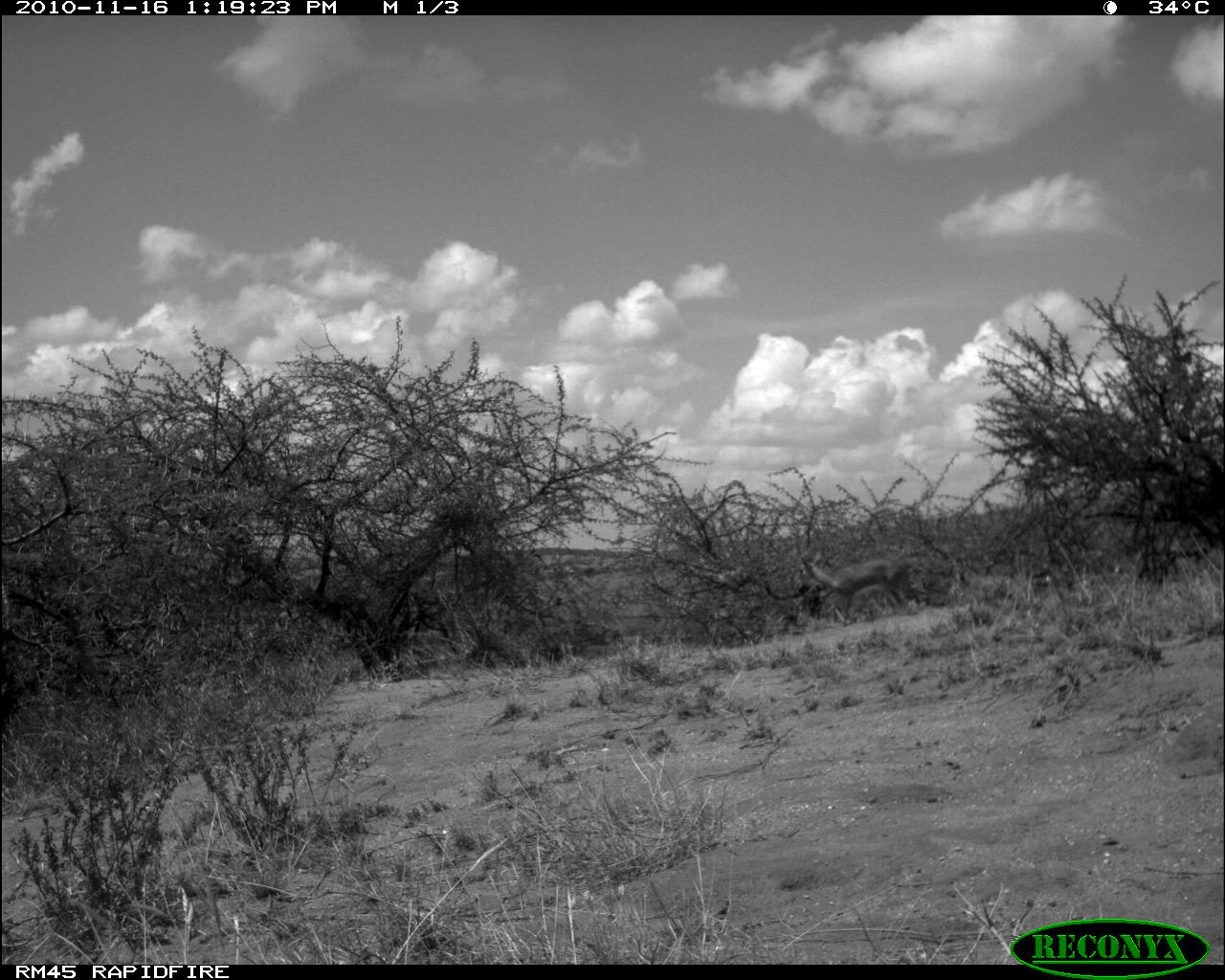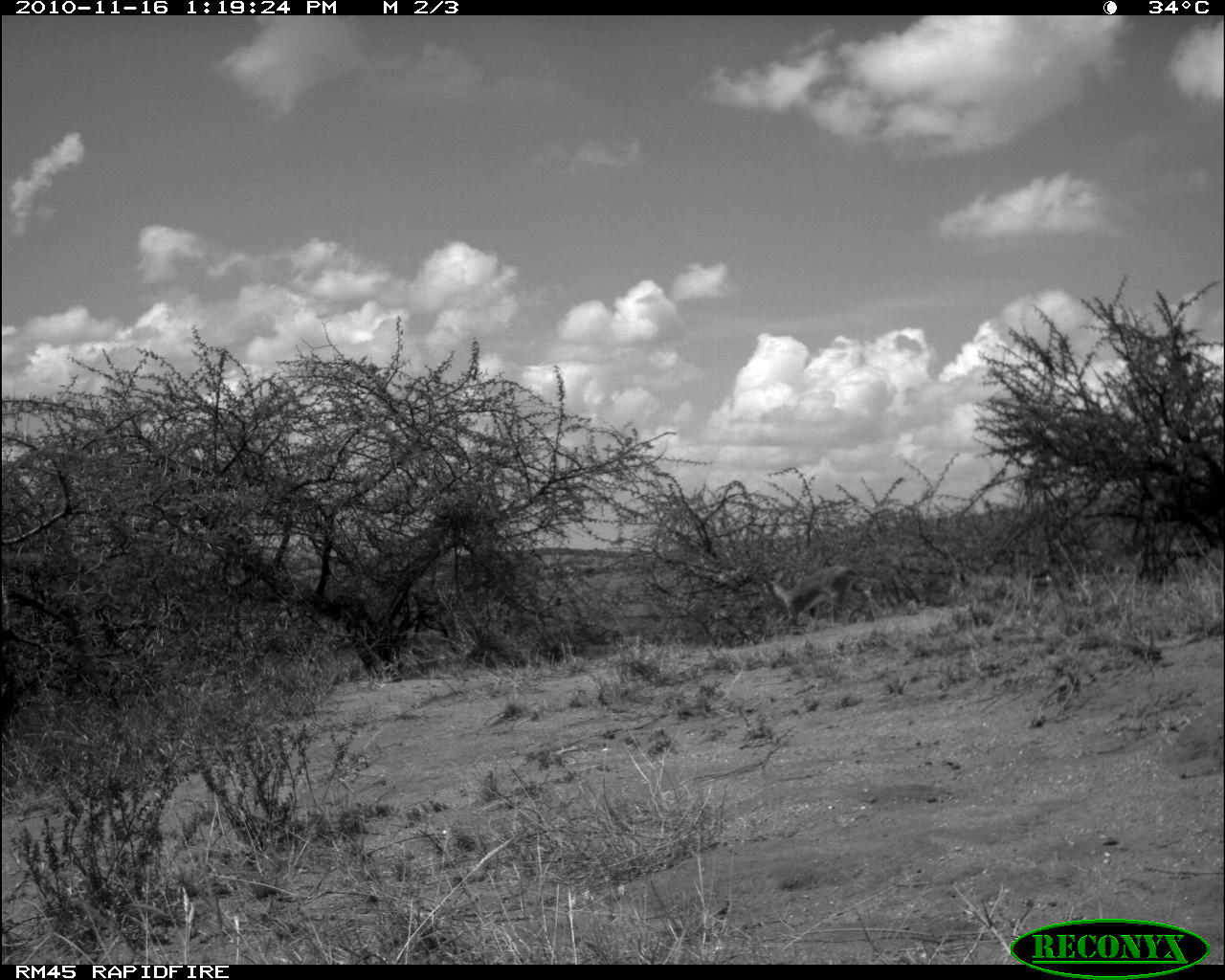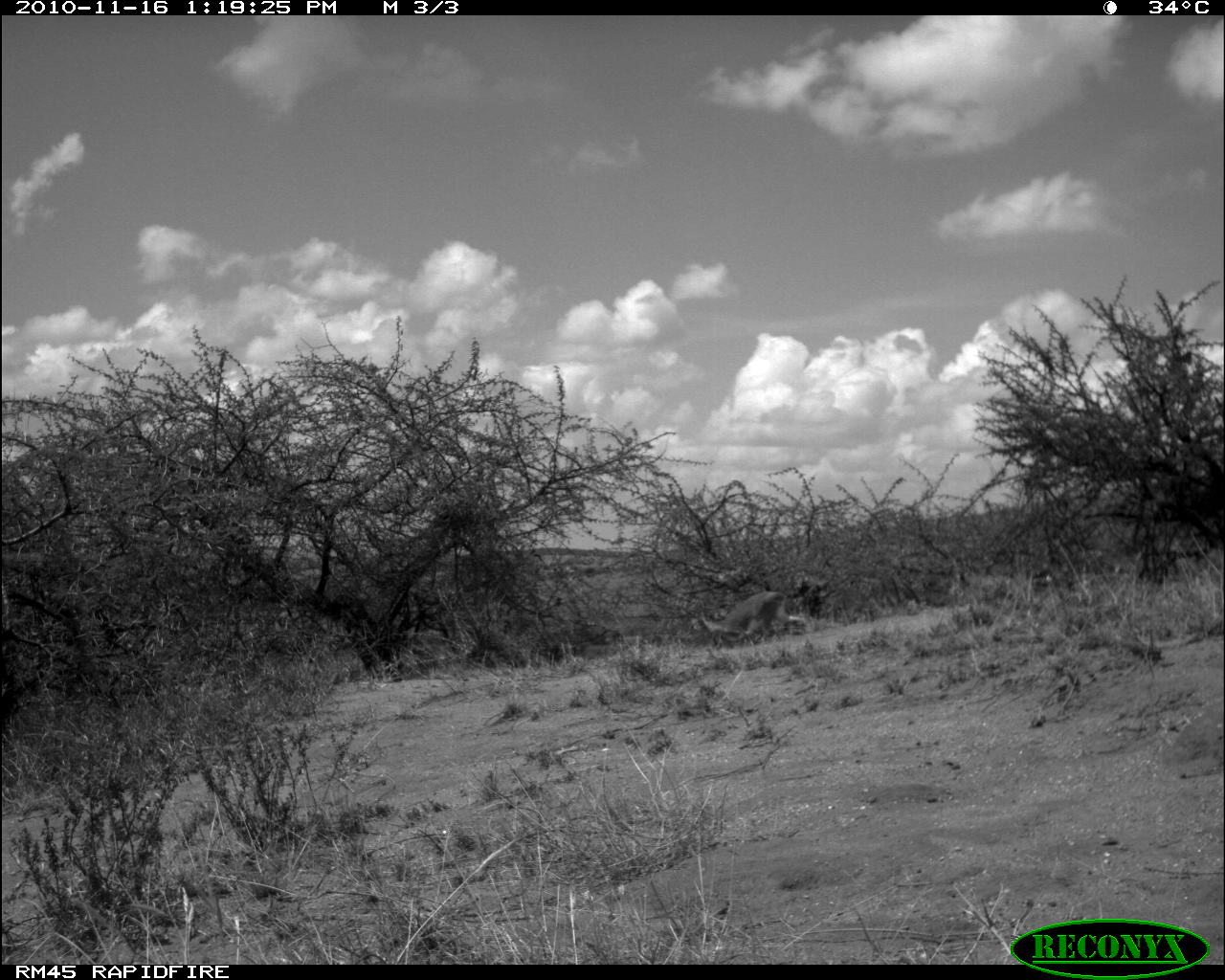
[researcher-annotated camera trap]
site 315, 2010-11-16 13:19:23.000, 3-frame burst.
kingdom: Animalia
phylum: Chordata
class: Mammalia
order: Artiodactyla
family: Bovidae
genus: Madoqua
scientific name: Madoqua guentheri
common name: günther's dik-dik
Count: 1.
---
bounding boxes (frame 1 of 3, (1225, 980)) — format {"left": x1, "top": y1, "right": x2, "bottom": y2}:
madoqua guentheri: {"left": 795, "top": 555, "right": 921, "bottom": 628}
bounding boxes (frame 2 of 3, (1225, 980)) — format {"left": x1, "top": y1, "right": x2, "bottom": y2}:
madoqua guentheri: {"left": 760, "top": 566, "right": 855, "bottom": 635}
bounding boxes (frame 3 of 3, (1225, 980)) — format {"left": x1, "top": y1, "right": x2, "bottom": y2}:
madoqua guentheri: {"left": 679, "top": 590, "right": 807, "bottom": 645}